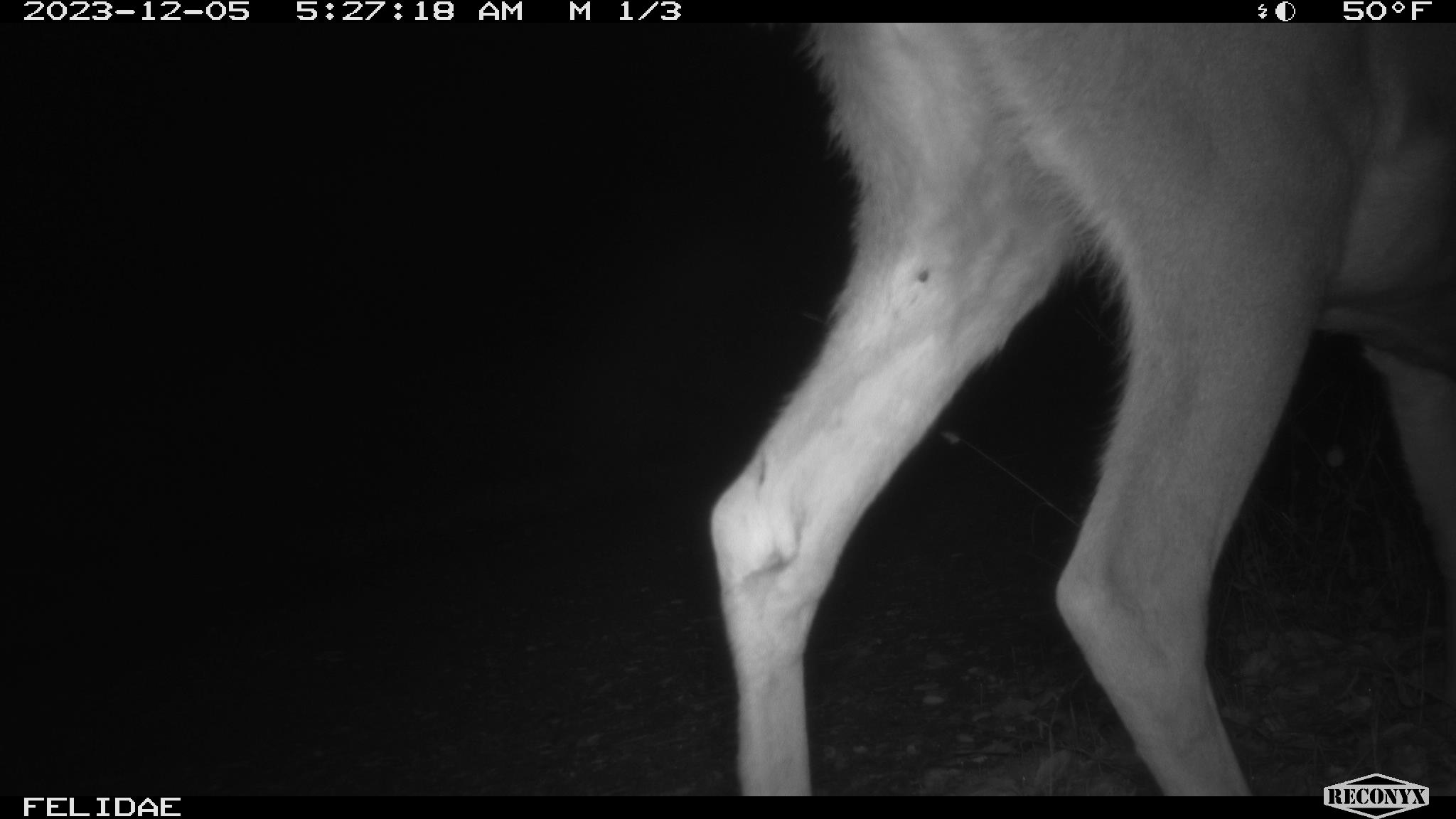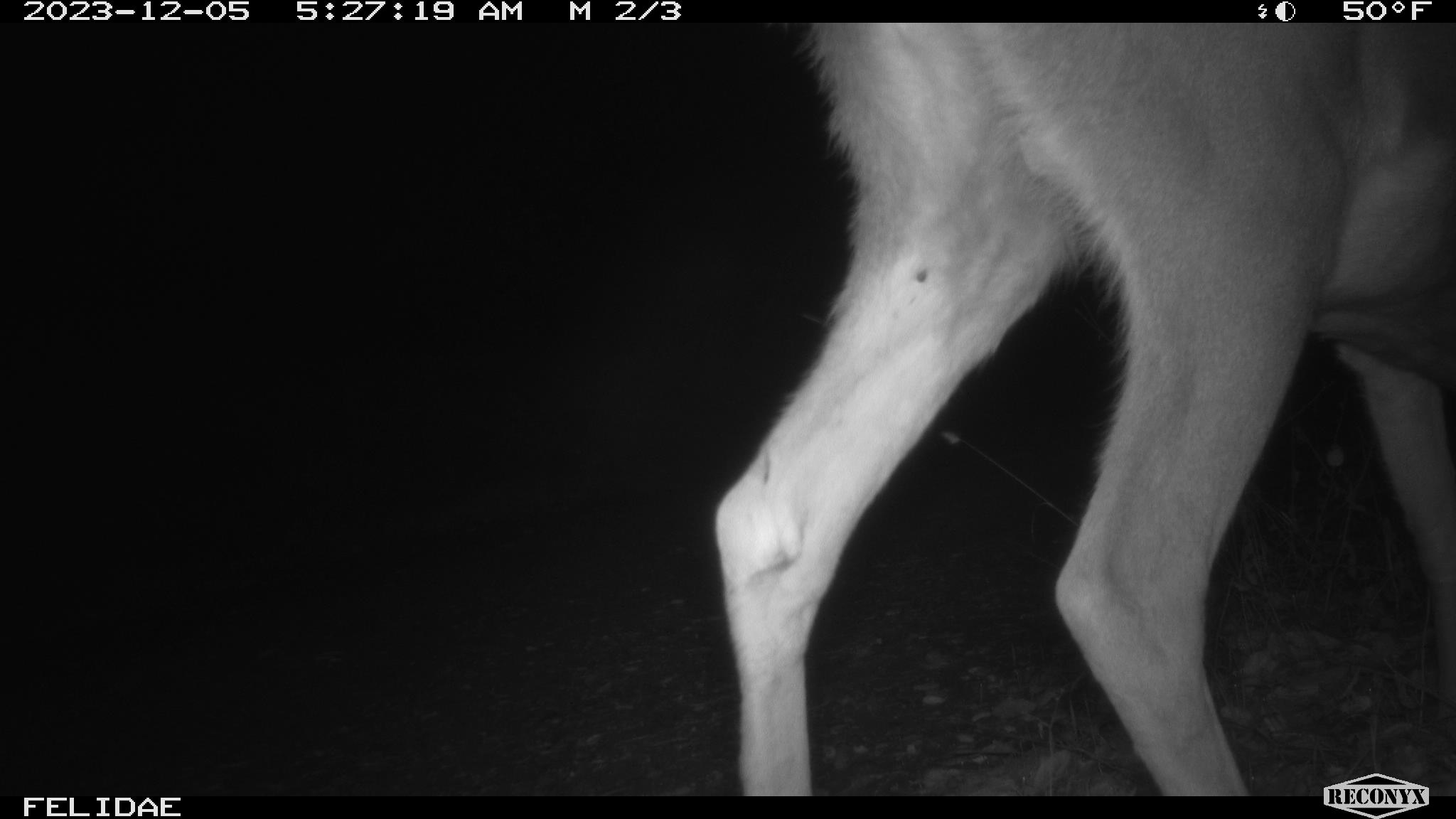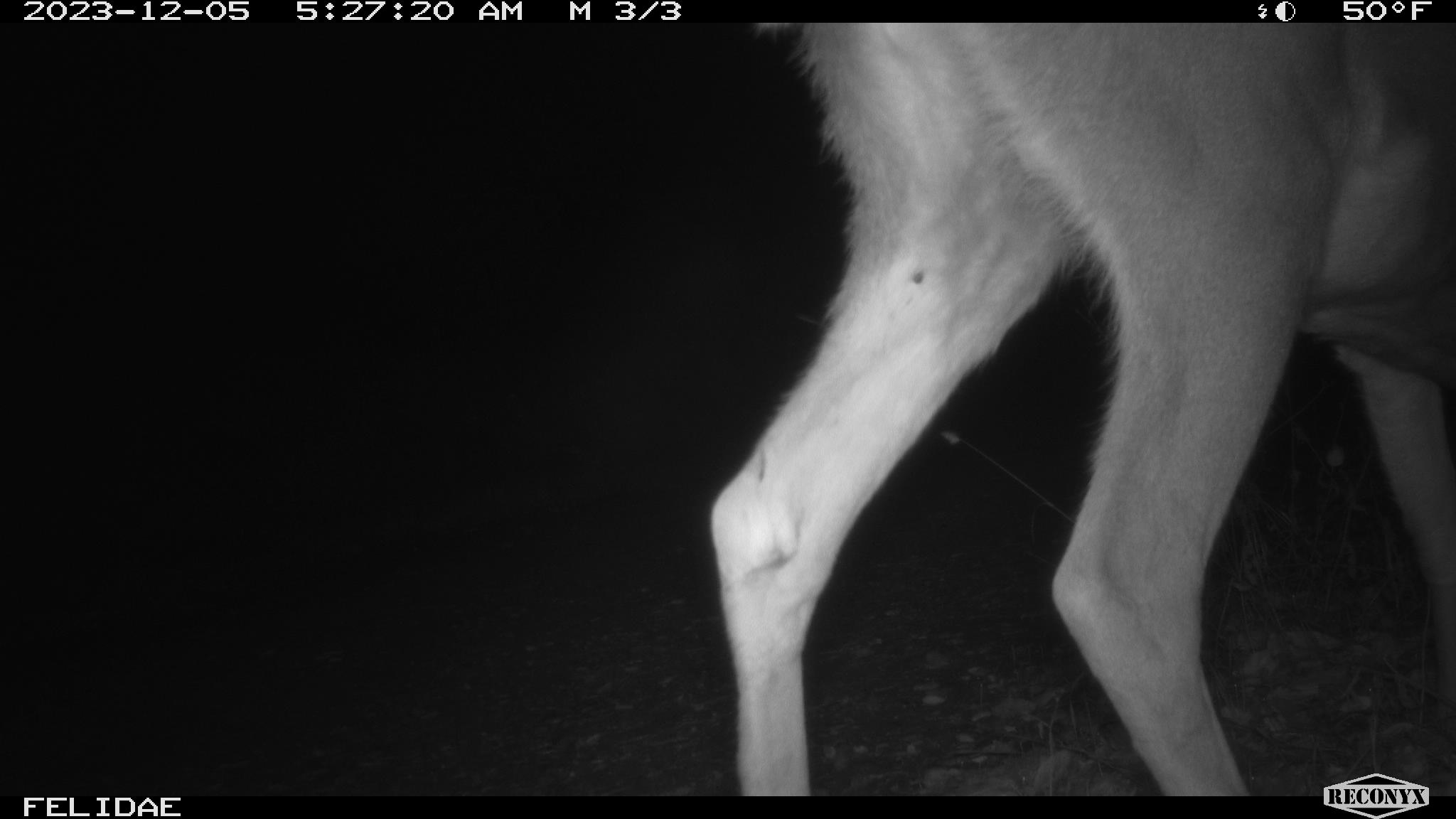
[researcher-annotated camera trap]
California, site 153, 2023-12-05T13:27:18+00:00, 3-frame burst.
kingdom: Animalia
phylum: Chordata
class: Mammalia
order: Artiodactyla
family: Cervidae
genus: Odocoileus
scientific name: Odocoileus hemionus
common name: mule deer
Mule deer (Odocoileus hemionus).